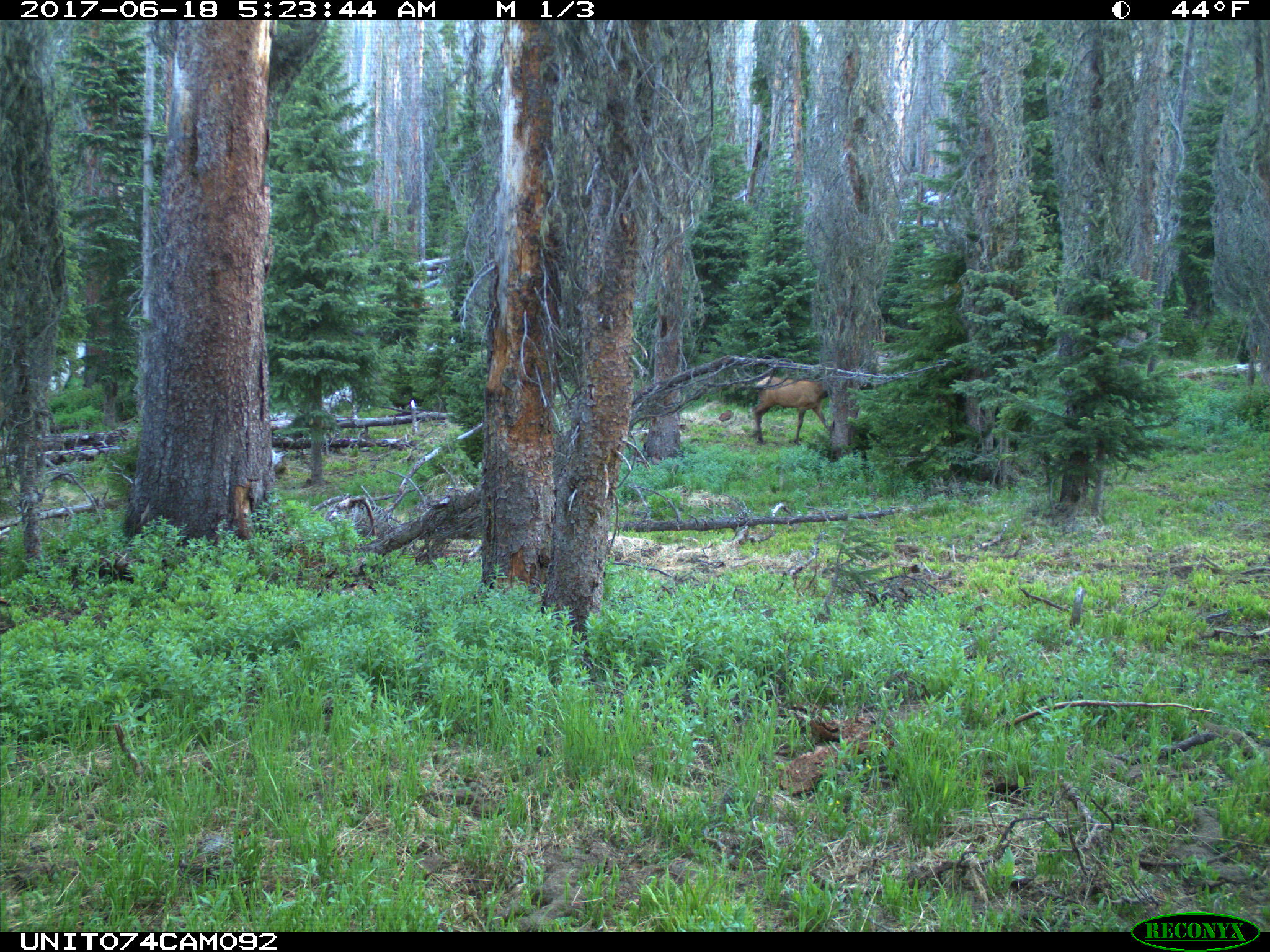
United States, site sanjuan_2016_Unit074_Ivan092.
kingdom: Animalia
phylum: Chordata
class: Mammalia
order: Artiodactyla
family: Cervidae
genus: Cervus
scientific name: Cervus elaphus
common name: red deer